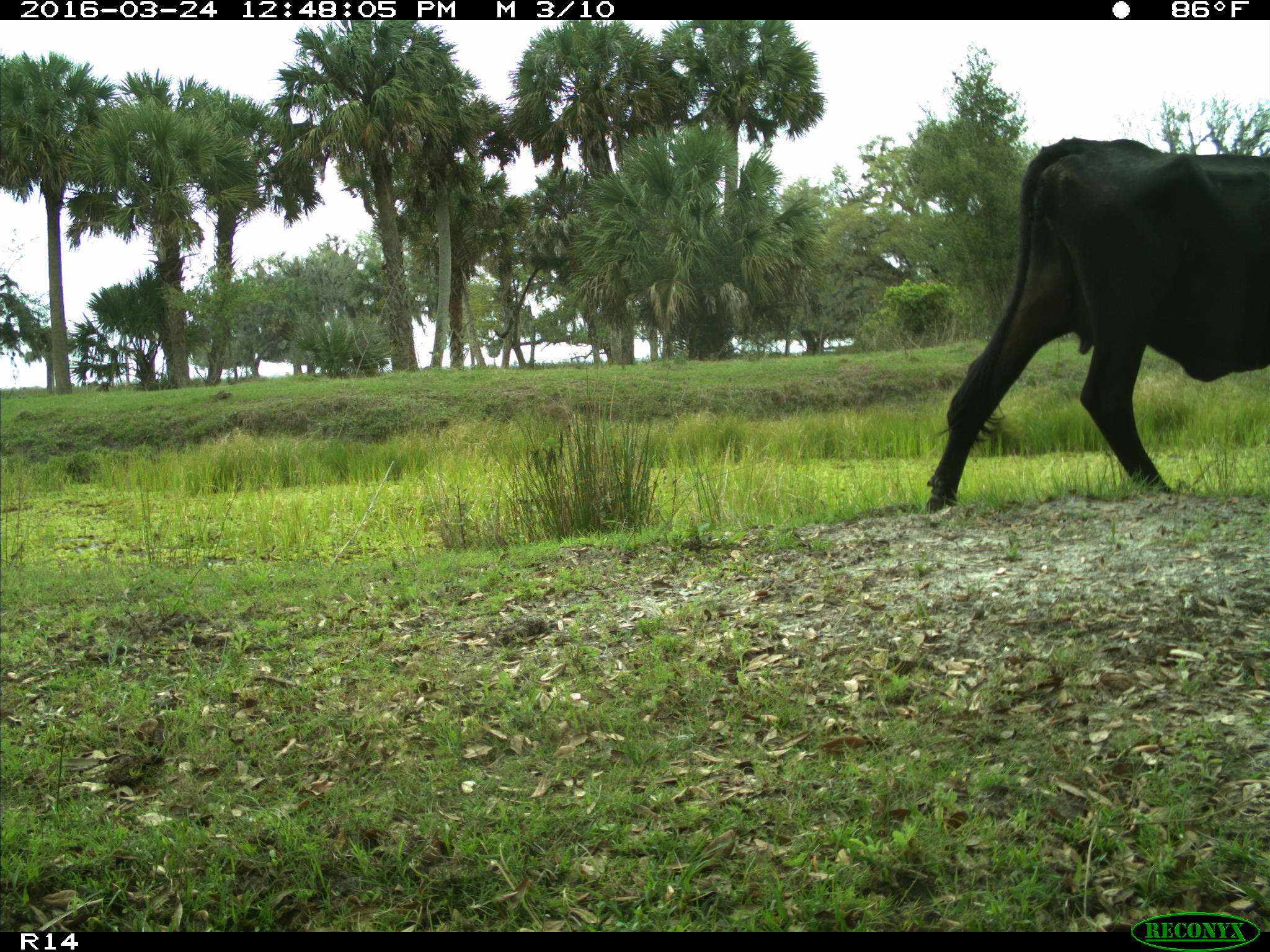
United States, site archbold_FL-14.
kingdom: Animalia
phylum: Chordata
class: Mammalia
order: Artiodactyla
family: Bovidae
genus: Bos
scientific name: Bos taurus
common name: domestic cow